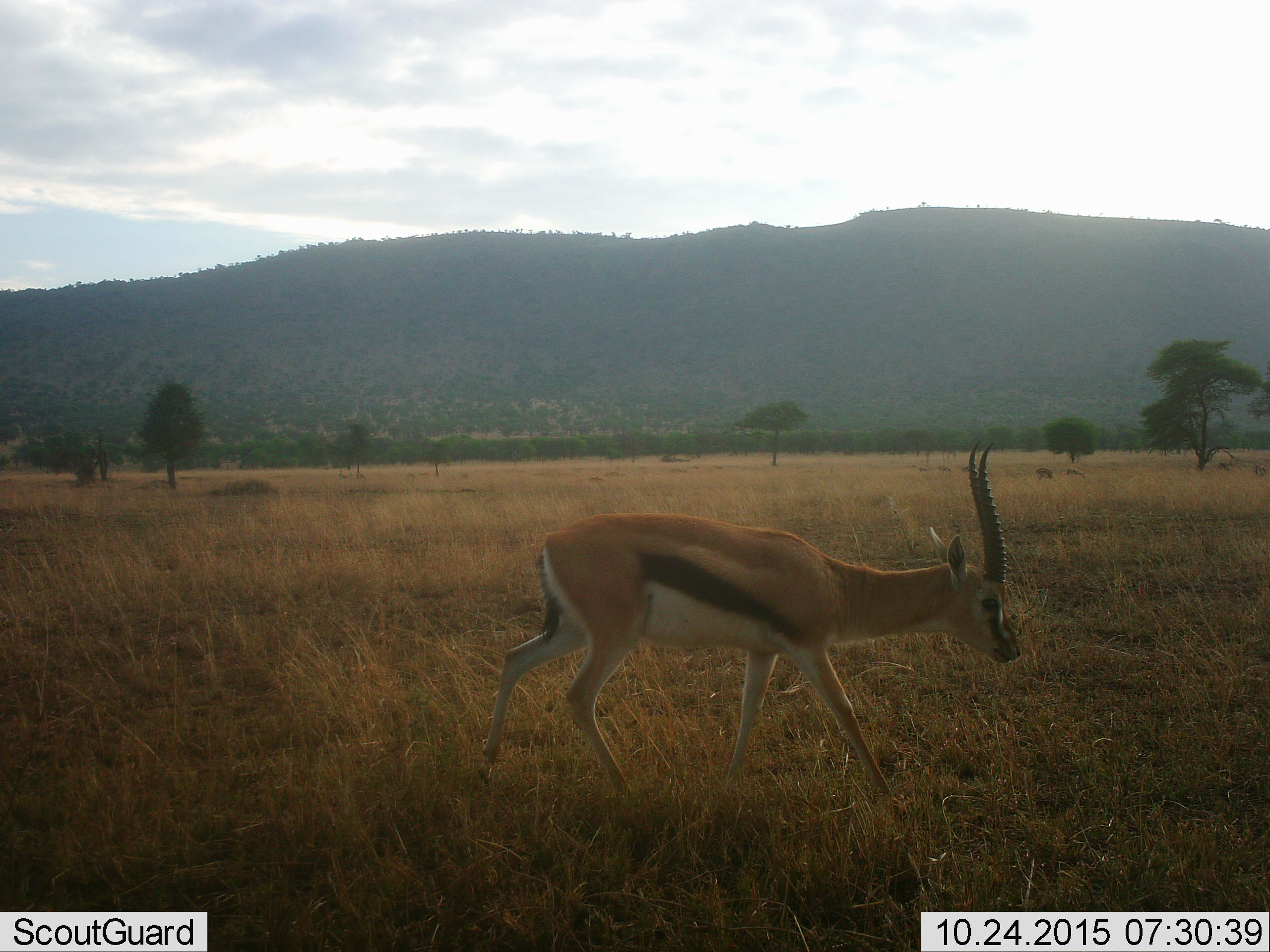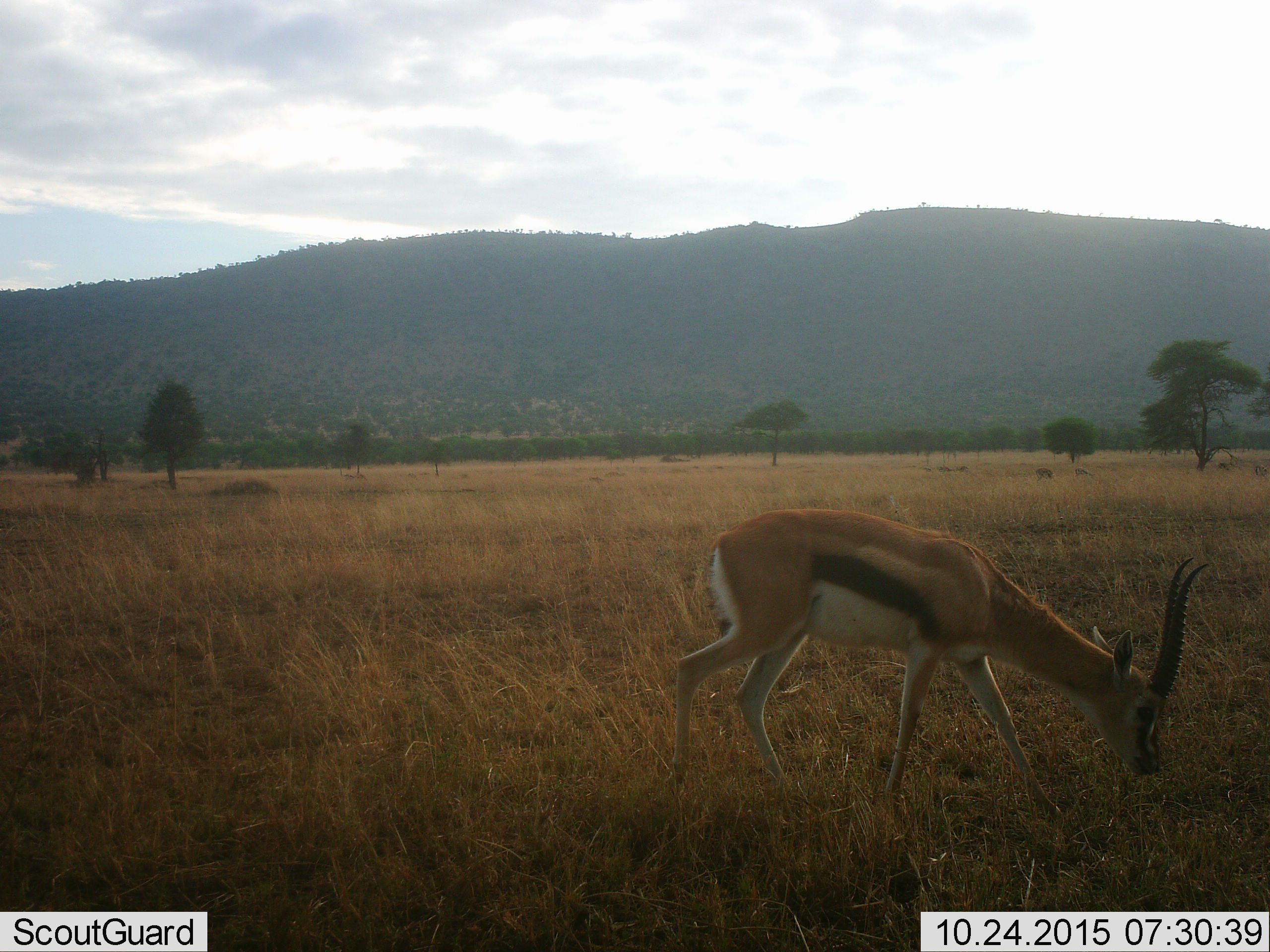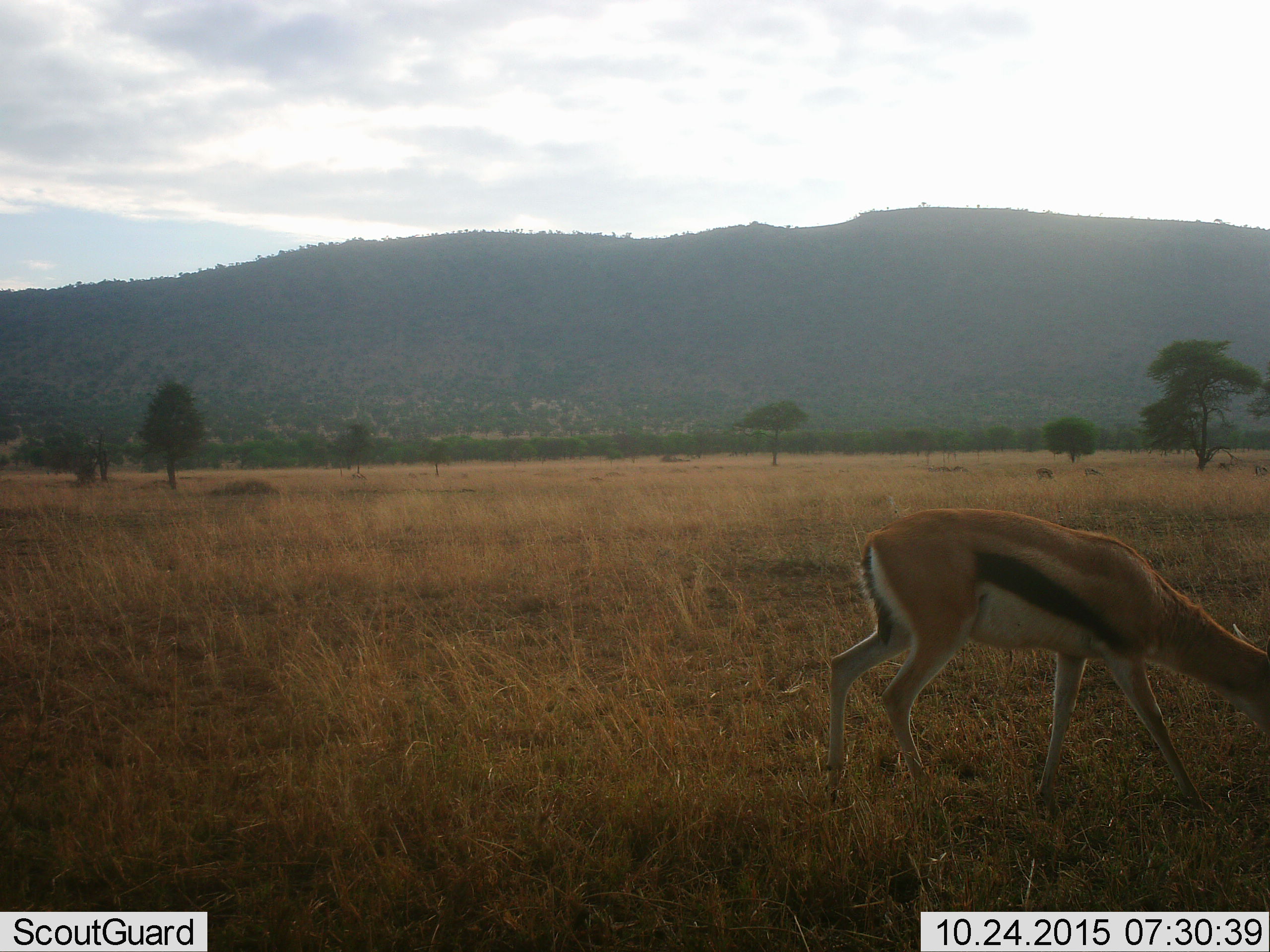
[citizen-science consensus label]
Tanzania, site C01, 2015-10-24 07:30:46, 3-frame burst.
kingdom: Animalia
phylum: Chordata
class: Mammalia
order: Artiodactyla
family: Bovidae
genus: Eudorcas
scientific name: Eudorcas thomsonii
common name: thomson's gazelle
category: gazellethomsons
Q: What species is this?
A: Gazellethomsons (thomson's gazelle) (Eudorcas thomsonii).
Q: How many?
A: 1.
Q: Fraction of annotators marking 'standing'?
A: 22%.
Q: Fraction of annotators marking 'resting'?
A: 0%.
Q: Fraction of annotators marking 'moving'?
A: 89%.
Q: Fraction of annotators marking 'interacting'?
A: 0%.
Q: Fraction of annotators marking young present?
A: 6%.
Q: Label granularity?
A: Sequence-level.